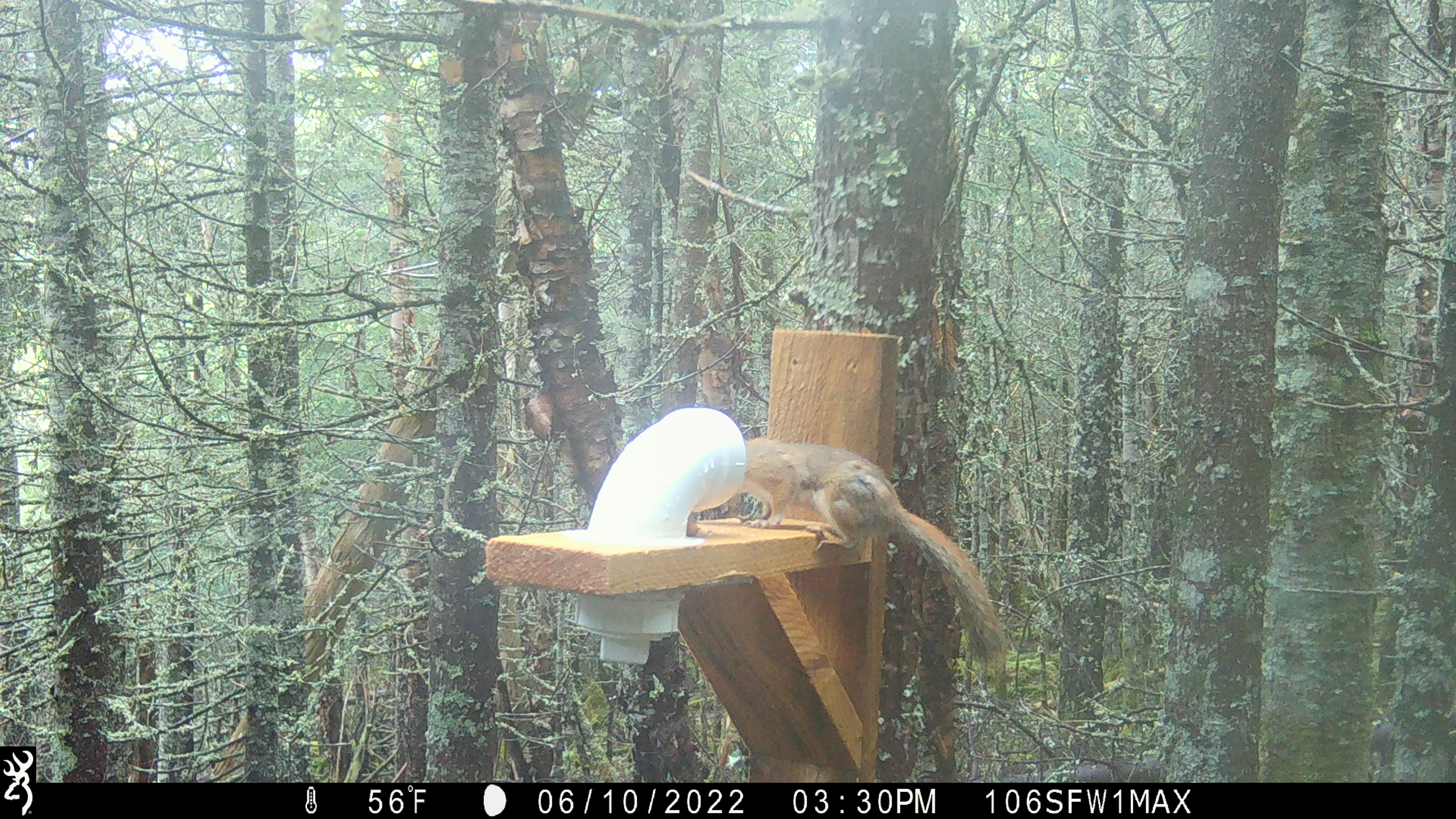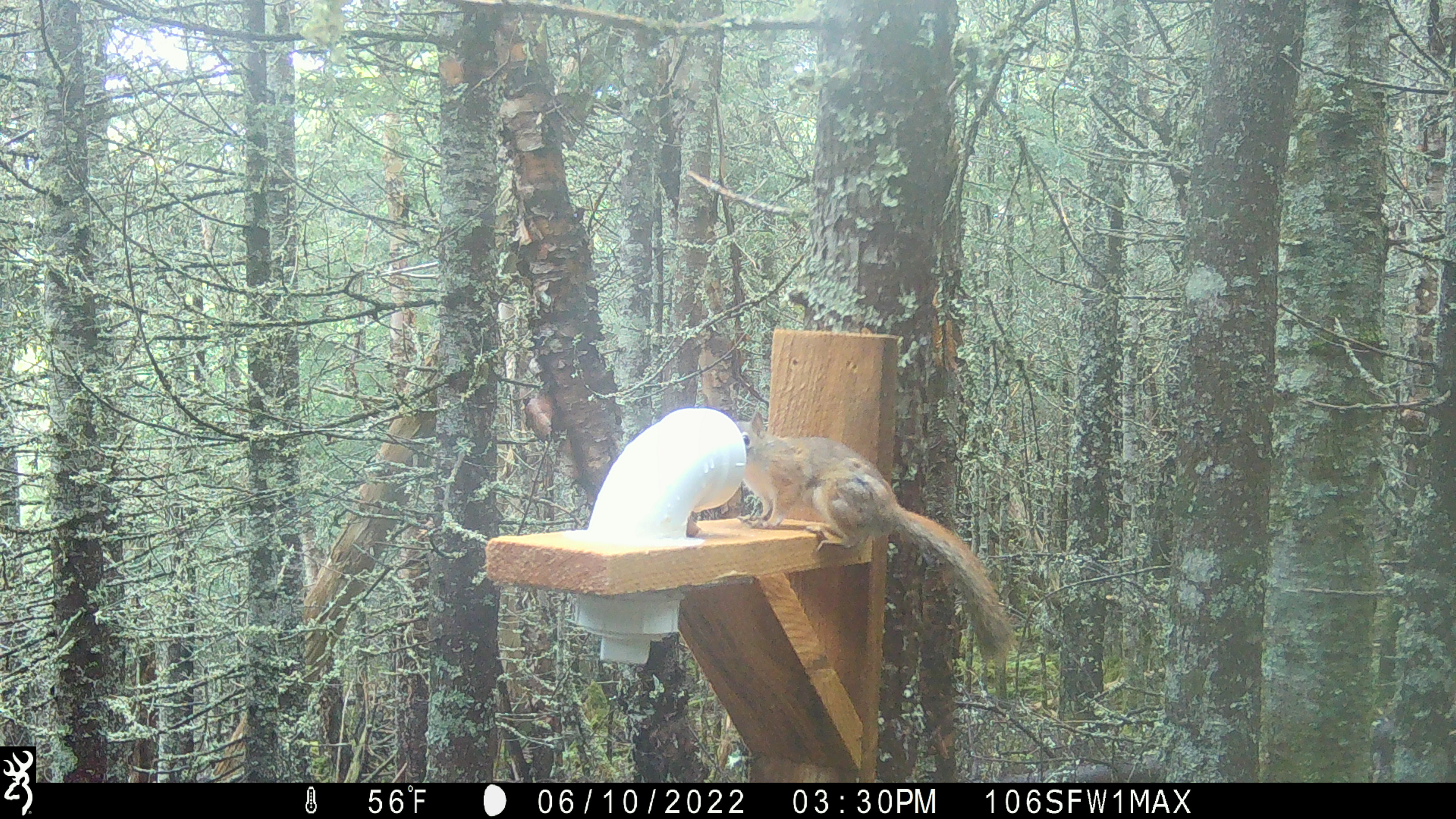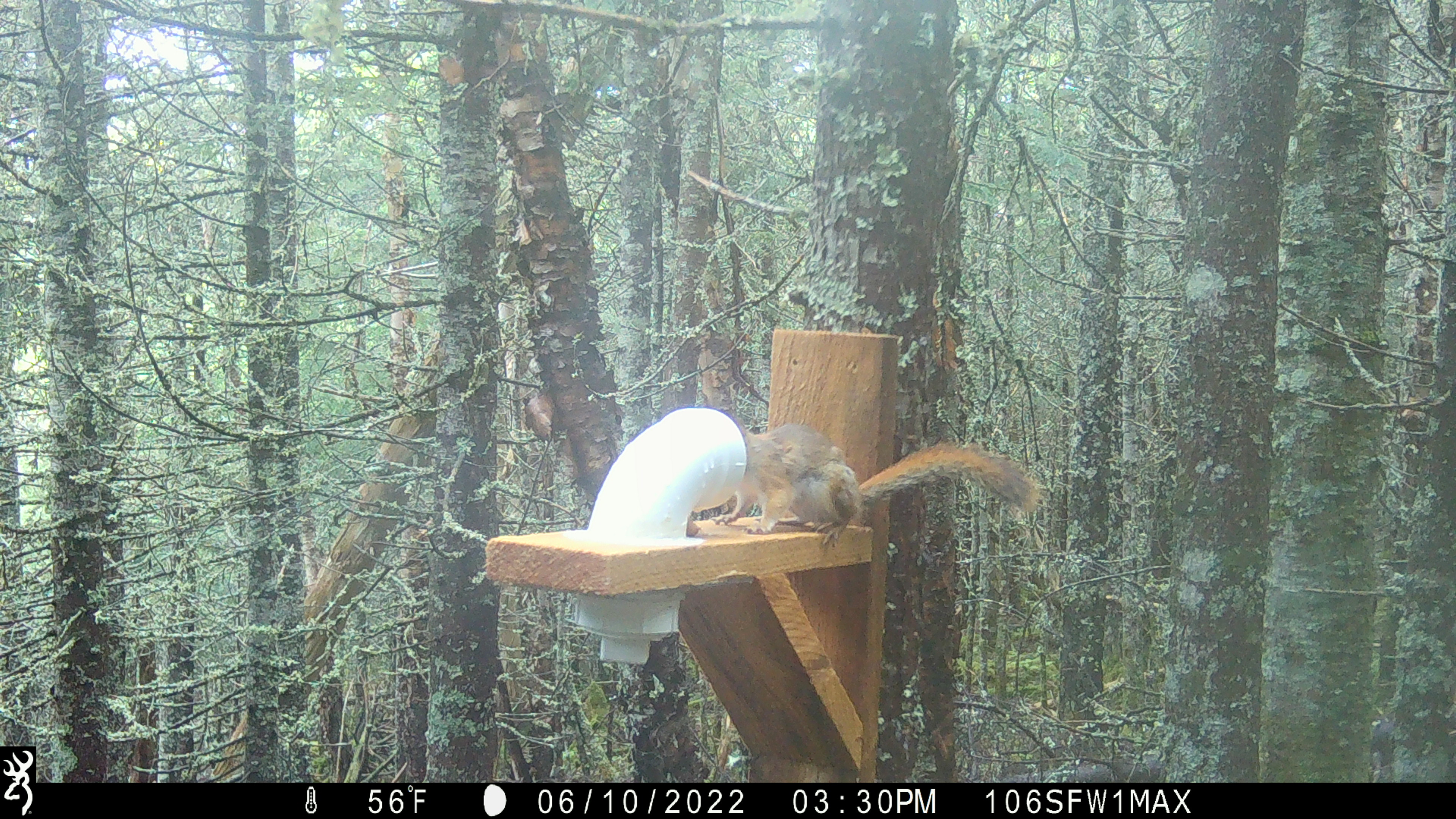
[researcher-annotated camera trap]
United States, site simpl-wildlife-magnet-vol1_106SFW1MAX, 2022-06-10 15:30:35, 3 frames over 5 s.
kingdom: Animalia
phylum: Chordata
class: Mammalia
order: Rodentia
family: Sciuridae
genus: Tamiasciurus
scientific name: Tamiasciurus hudsonicus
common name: red squirrel